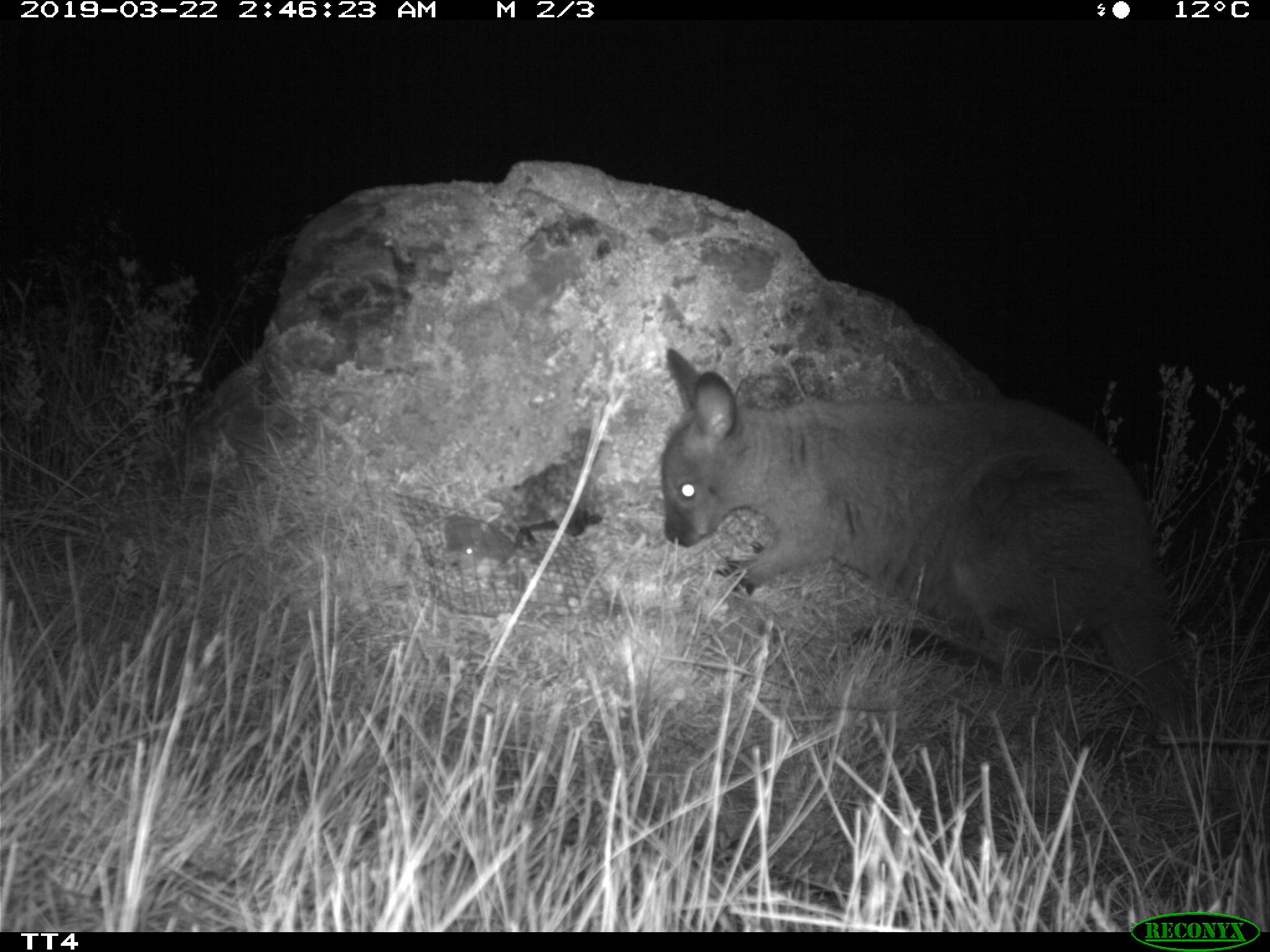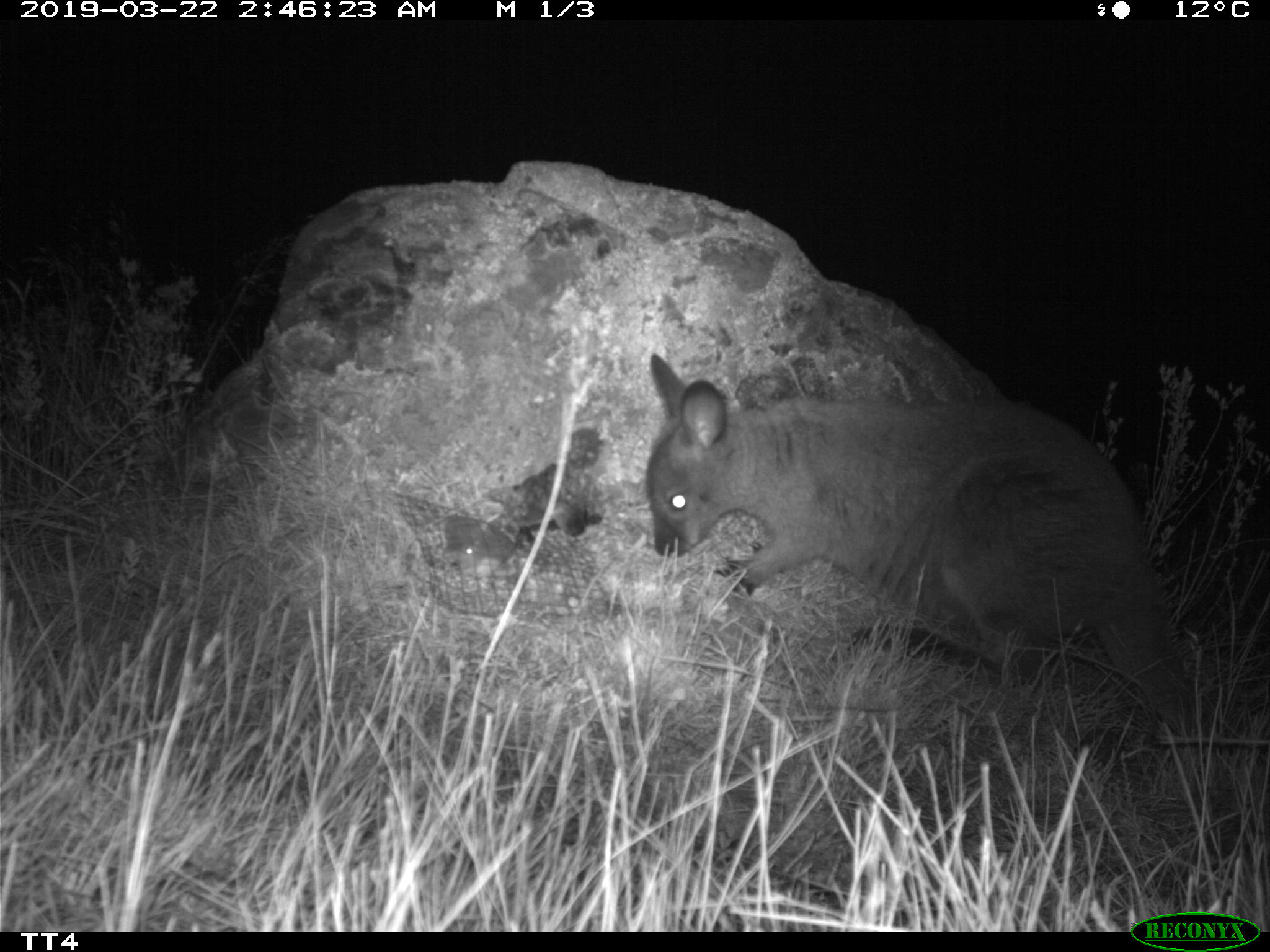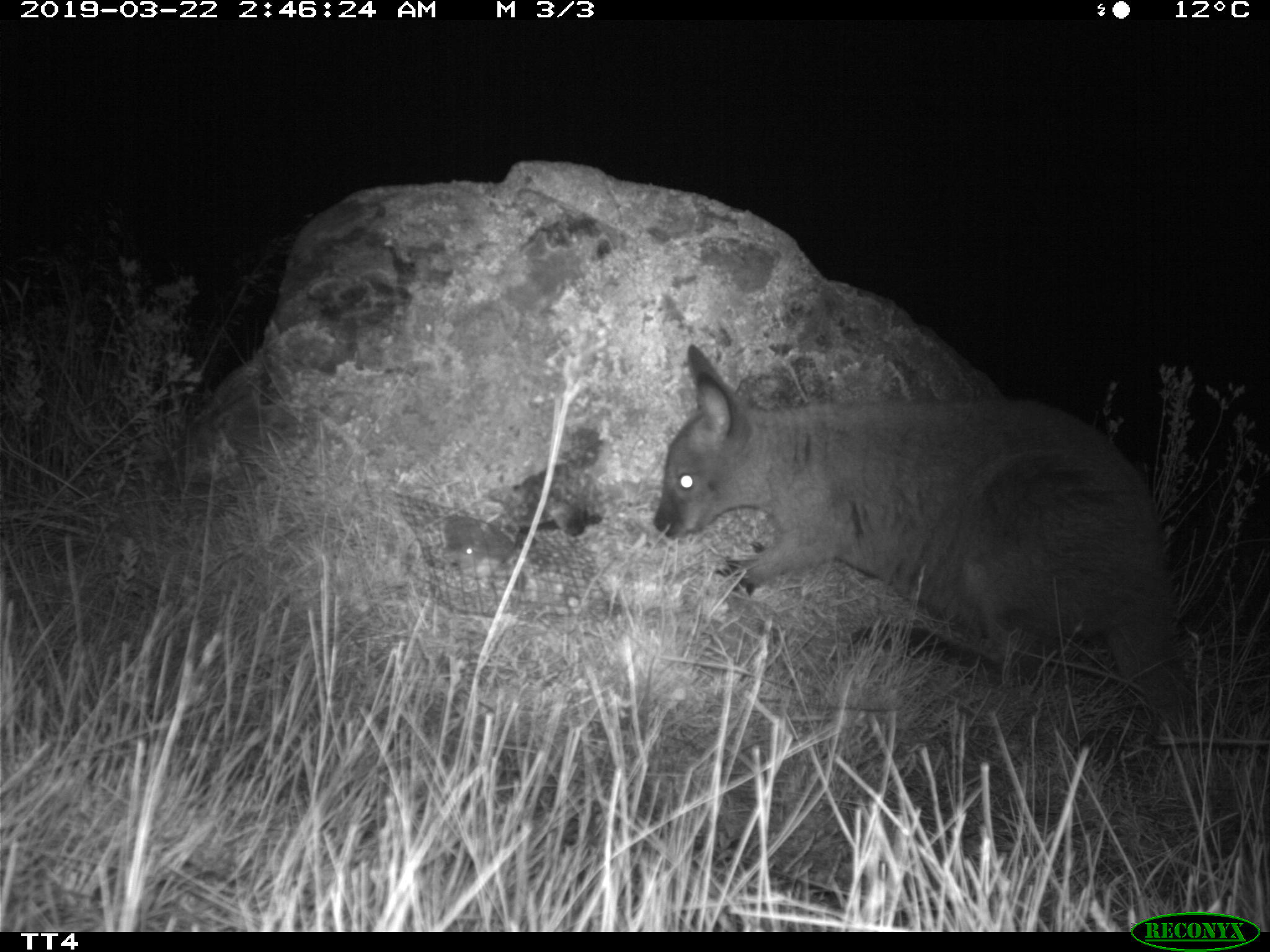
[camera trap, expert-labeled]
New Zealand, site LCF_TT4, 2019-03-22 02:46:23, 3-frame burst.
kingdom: Animalia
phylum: Chordata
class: Mammalia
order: Diprotodontia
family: Macropodidae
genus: Notamacropus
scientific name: Notamacropus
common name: wallaby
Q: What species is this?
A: Wallaby (Notamacropus).